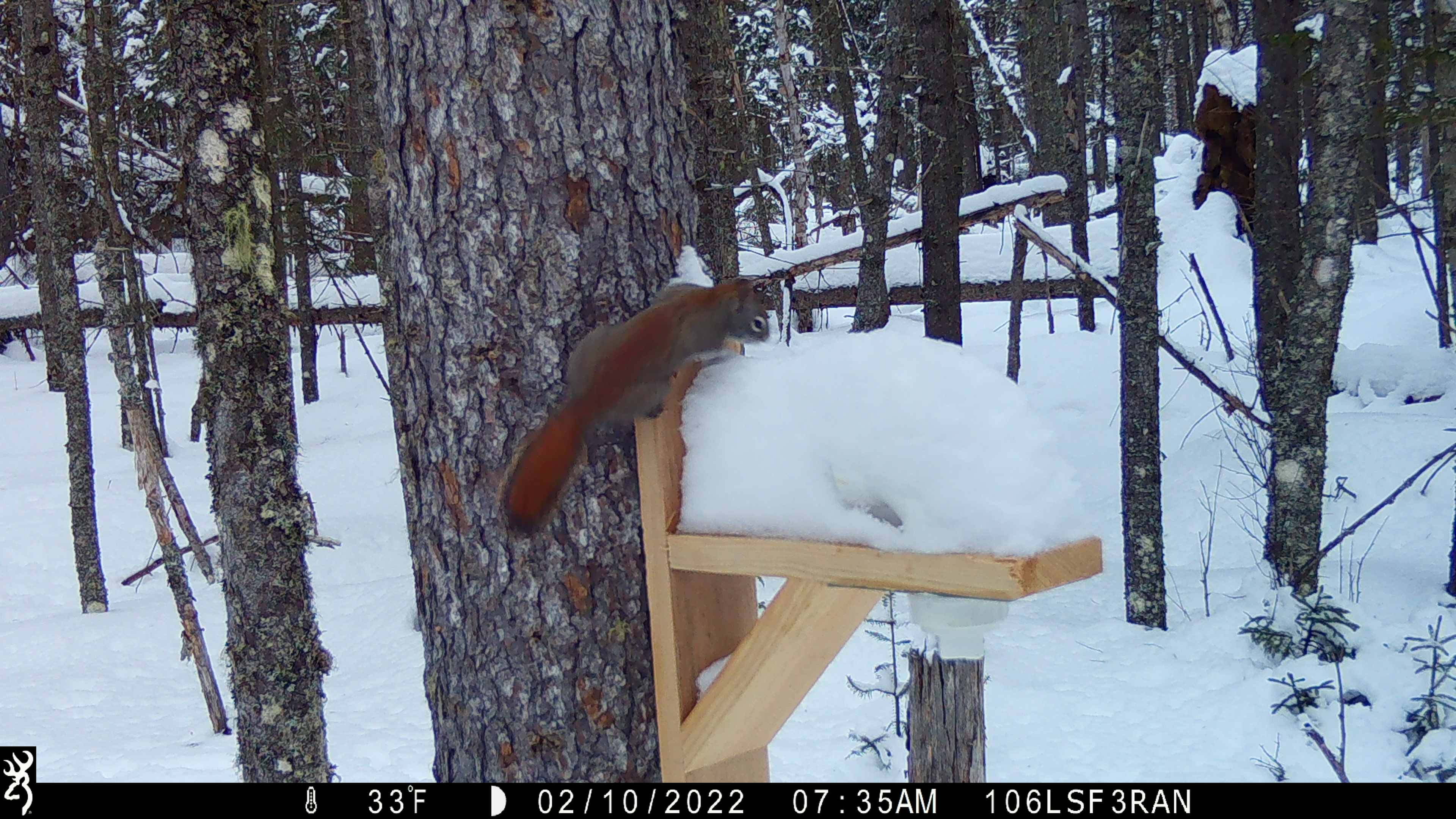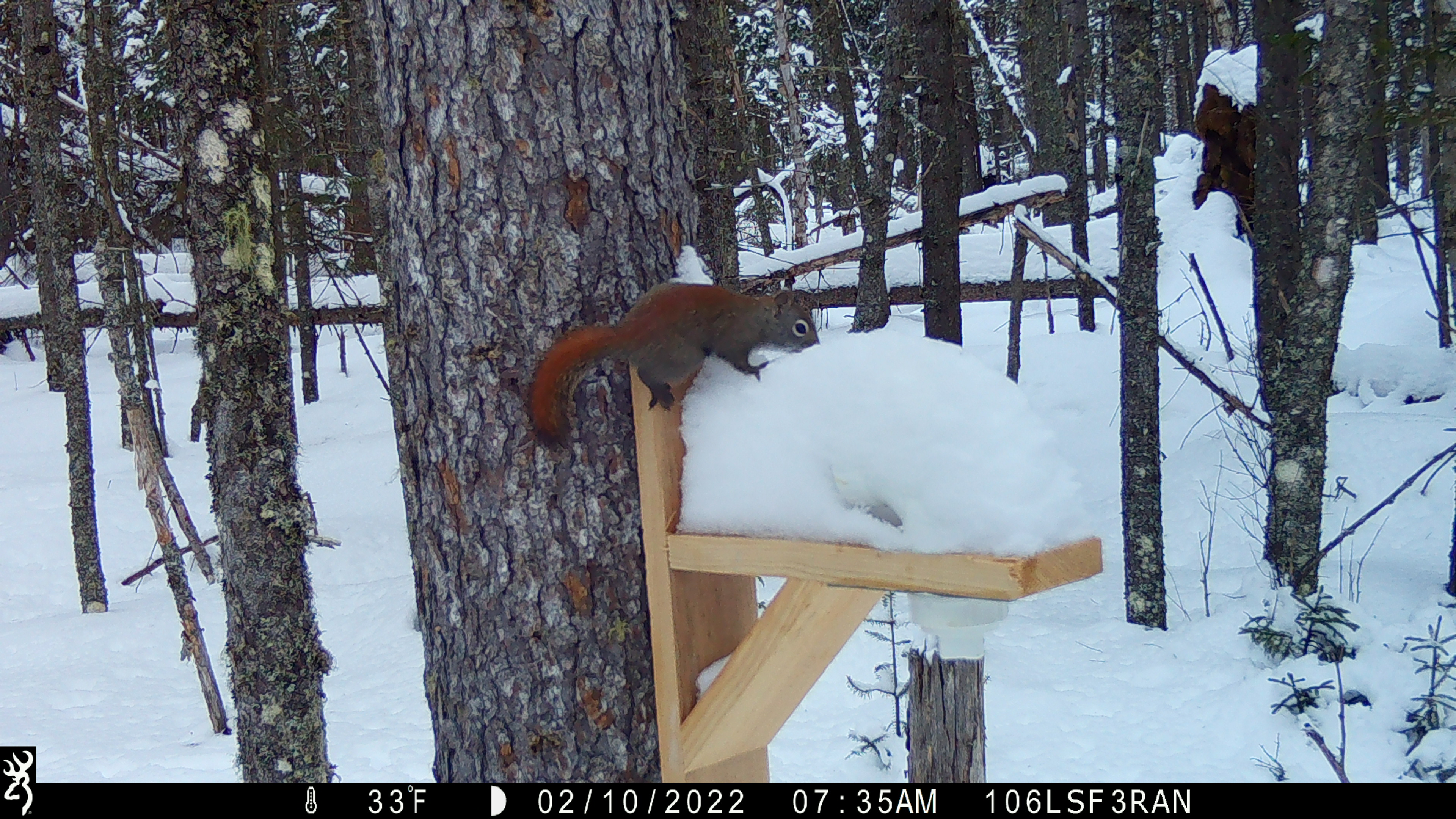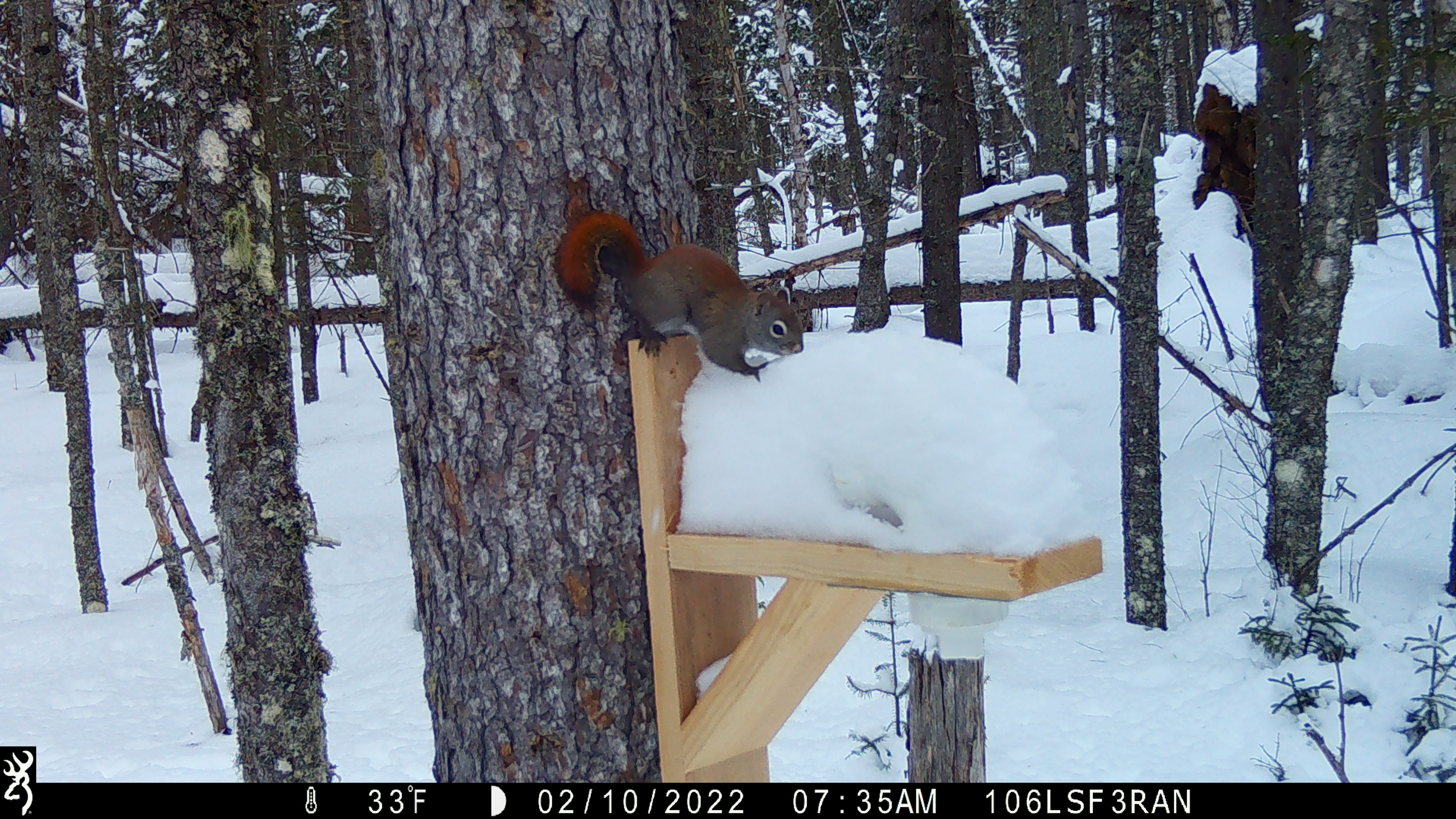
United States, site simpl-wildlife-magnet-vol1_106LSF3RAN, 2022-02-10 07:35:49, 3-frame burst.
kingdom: Animalia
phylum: Chordata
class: Mammalia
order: Rodentia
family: Sciuridae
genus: Tamiasciurus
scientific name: Tamiasciurus hudsonicus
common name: red squirrel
Red squirrel (Tamiasciurus hudsonicus).